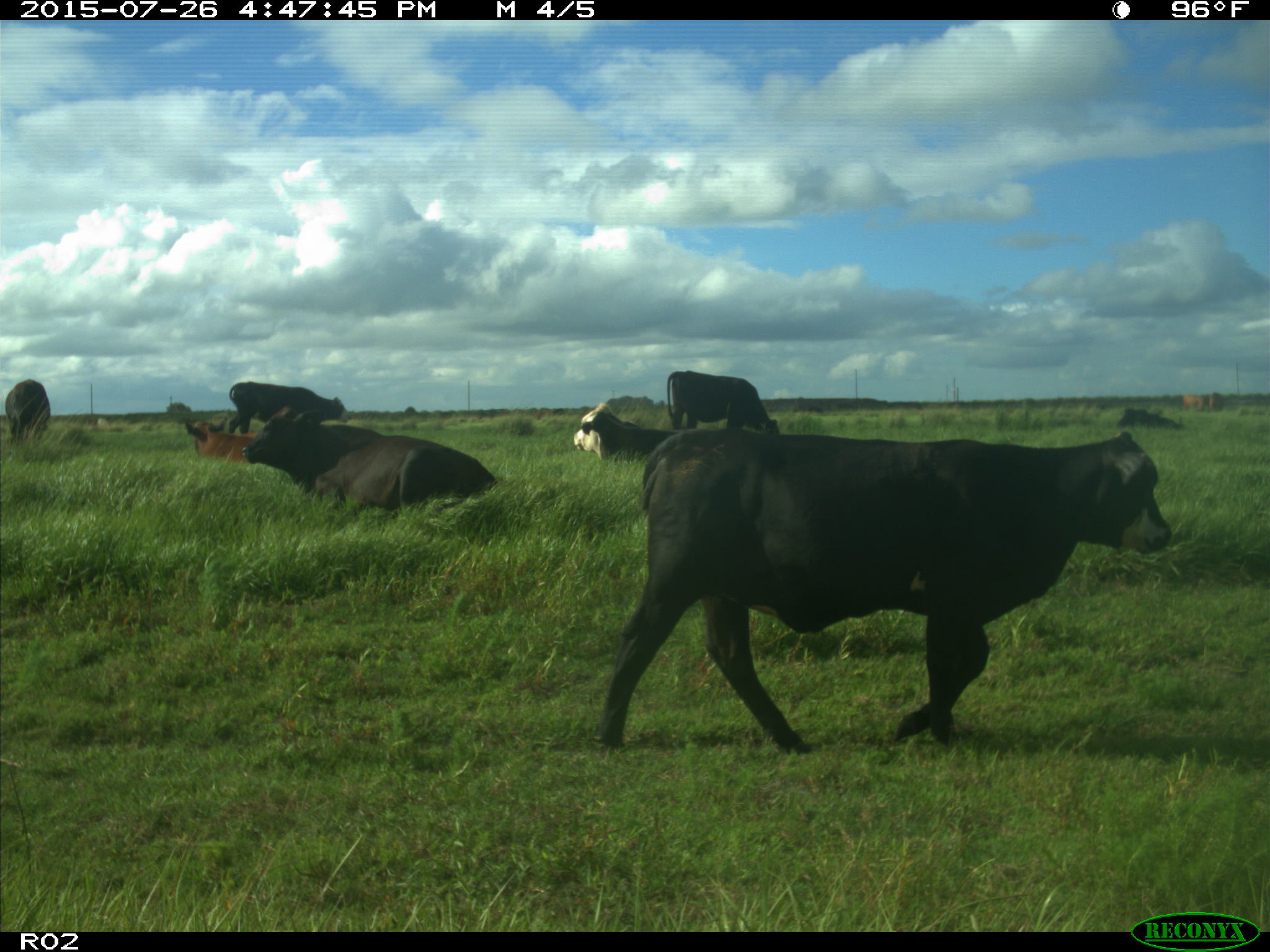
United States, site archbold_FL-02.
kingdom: Animalia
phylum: Chordata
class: Mammalia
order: Artiodactyla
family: Bovidae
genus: Bos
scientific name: Bos taurus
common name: domestic cow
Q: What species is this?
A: Bos taurus (domestic cow).